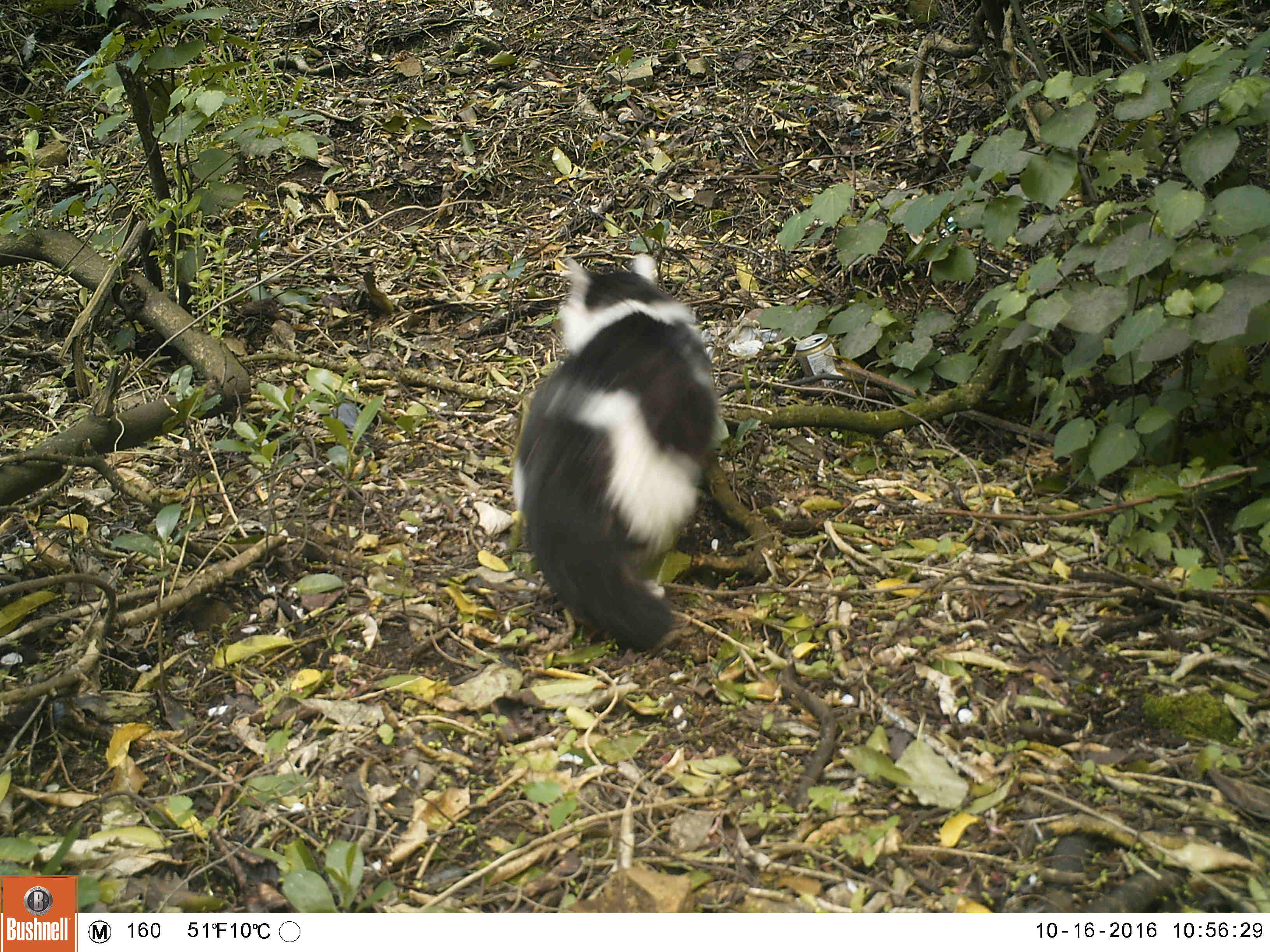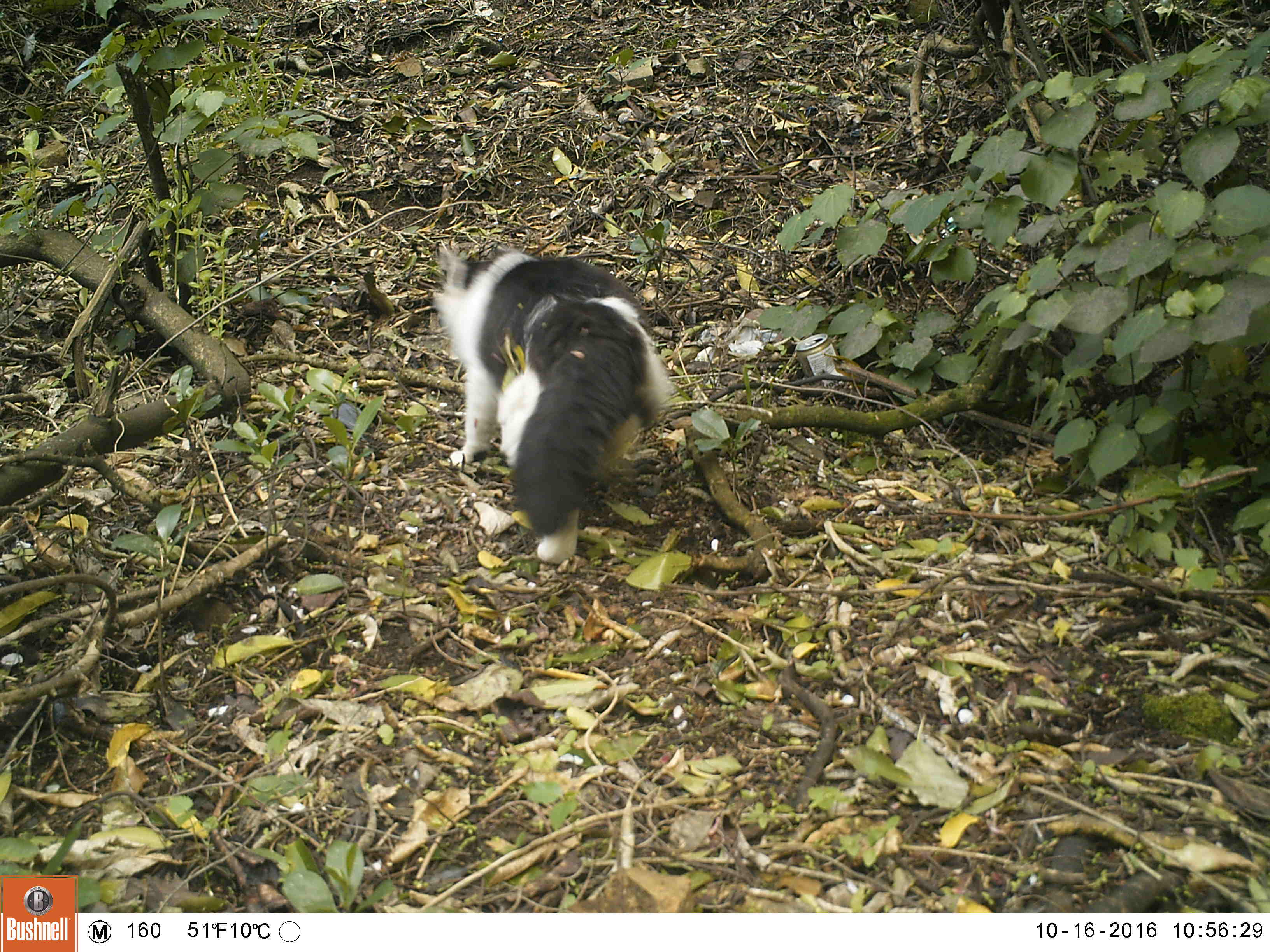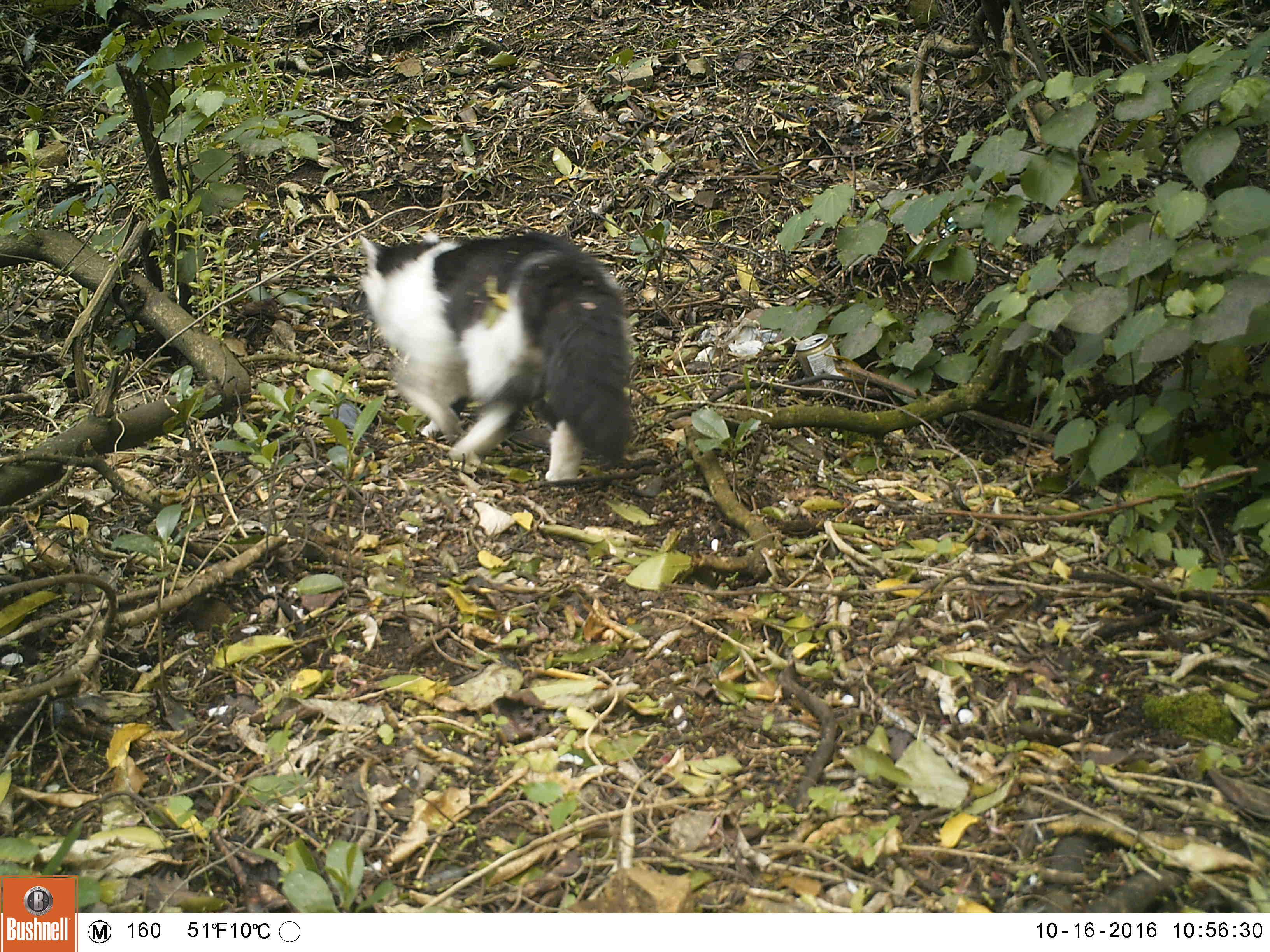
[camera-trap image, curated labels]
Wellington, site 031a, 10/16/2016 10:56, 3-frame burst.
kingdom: Animalia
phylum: Chordata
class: Mammalia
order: Carnivora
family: Felidae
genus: Felis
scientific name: Felis catus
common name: cat